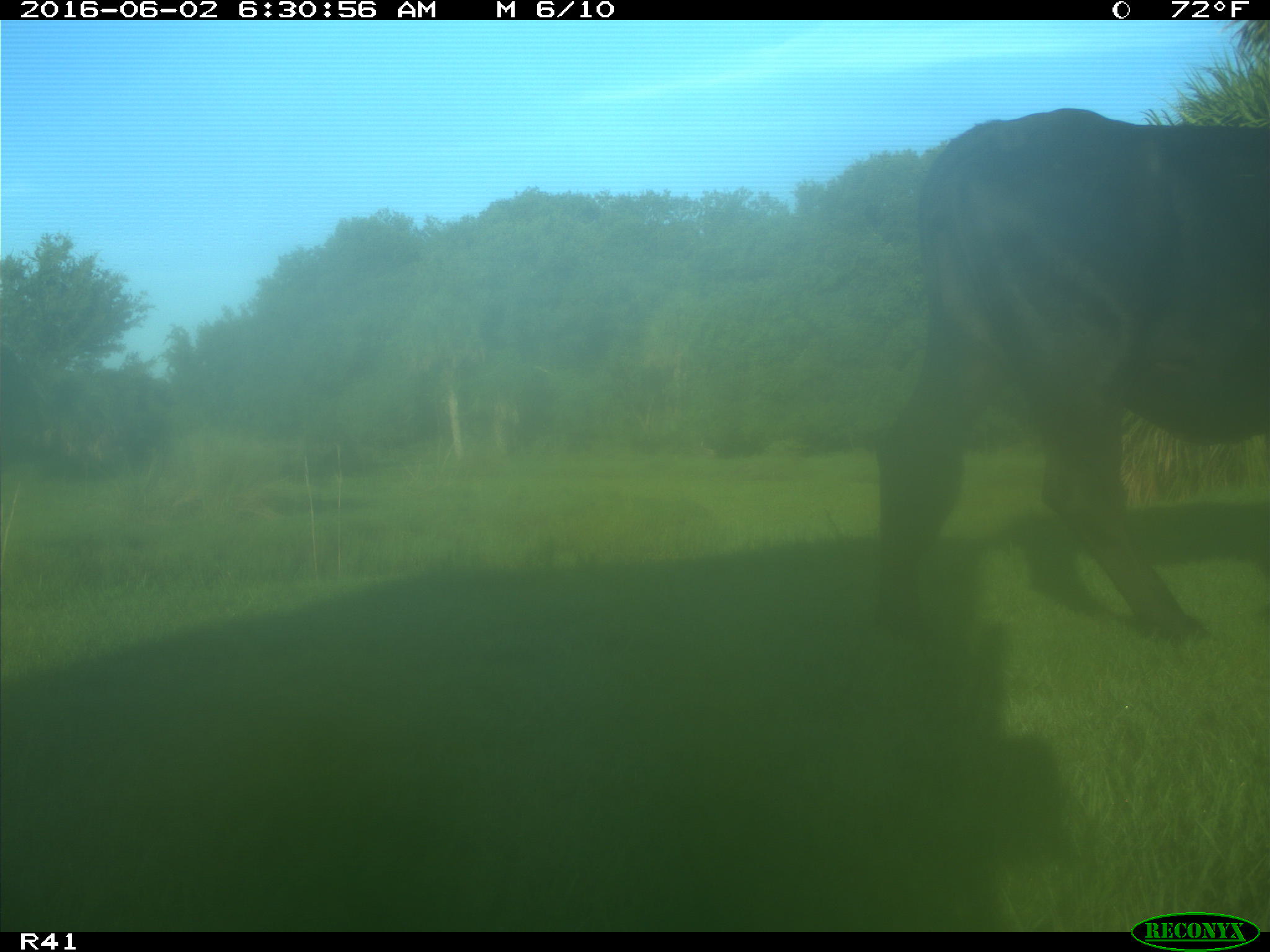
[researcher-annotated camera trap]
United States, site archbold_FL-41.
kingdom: Animalia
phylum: Chordata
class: Mammalia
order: Artiodactyla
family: Bovidae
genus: Bos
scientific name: Bos taurus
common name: domestic cow